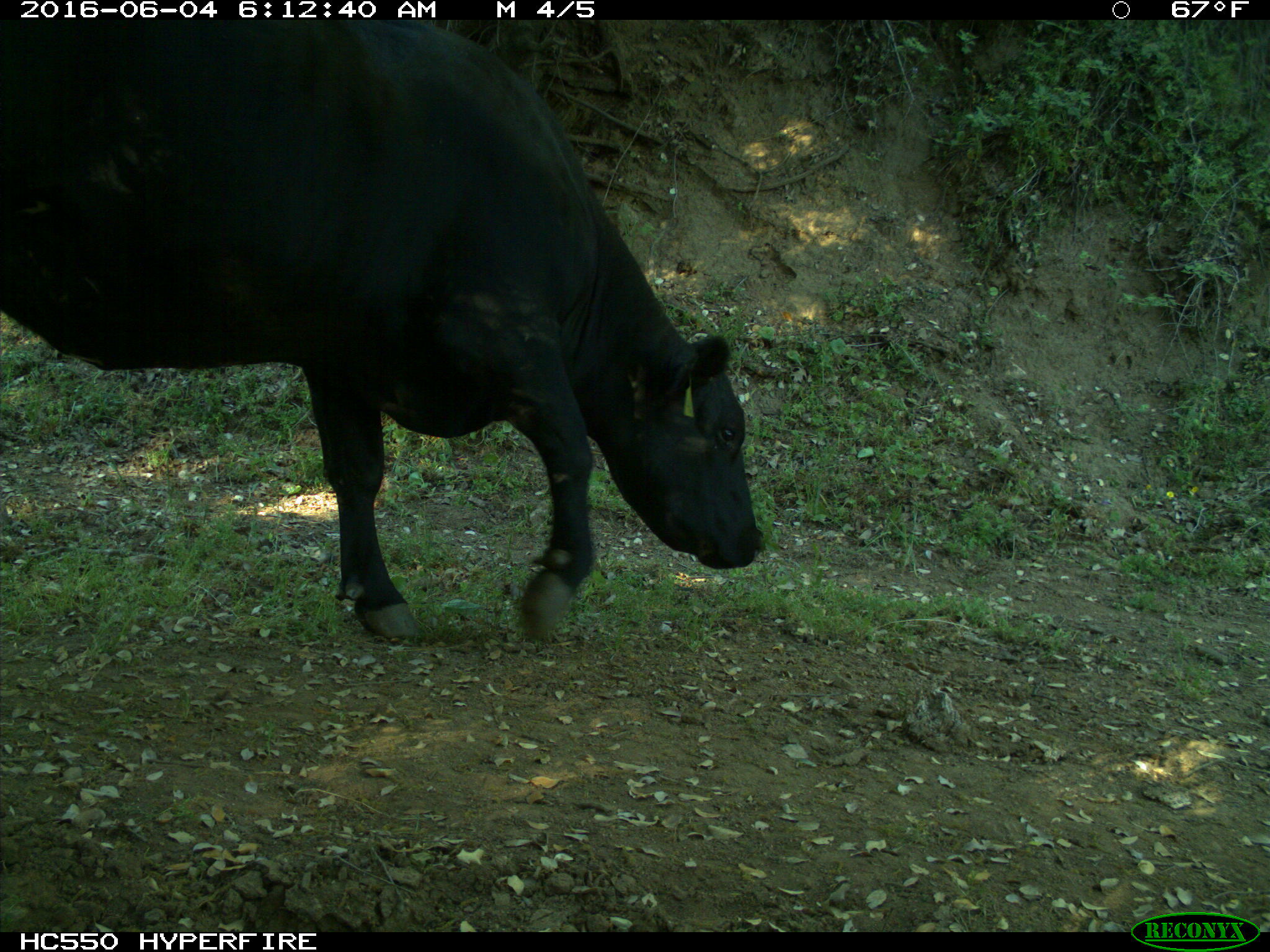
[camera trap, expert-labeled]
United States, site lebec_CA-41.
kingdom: Animalia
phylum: Chordata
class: Mammalia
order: Artiodactyla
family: Bovidae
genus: Bos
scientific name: Bos taurus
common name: domestic cow